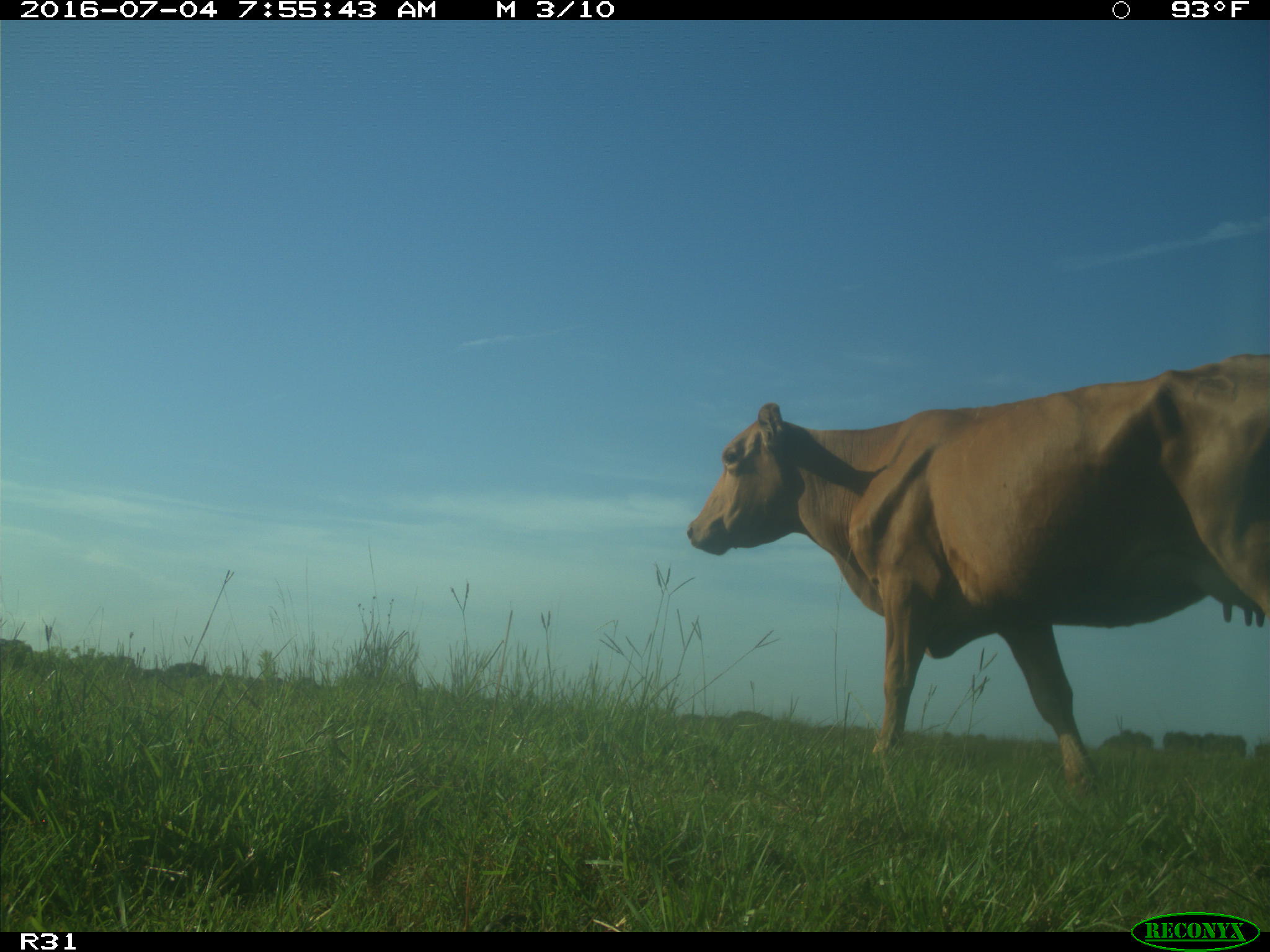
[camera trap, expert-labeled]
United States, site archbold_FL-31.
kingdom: Animalia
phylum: Chordata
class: Mammalia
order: Artiodactyla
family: Bovidae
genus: Bos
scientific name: Bos taurus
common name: domestic cow